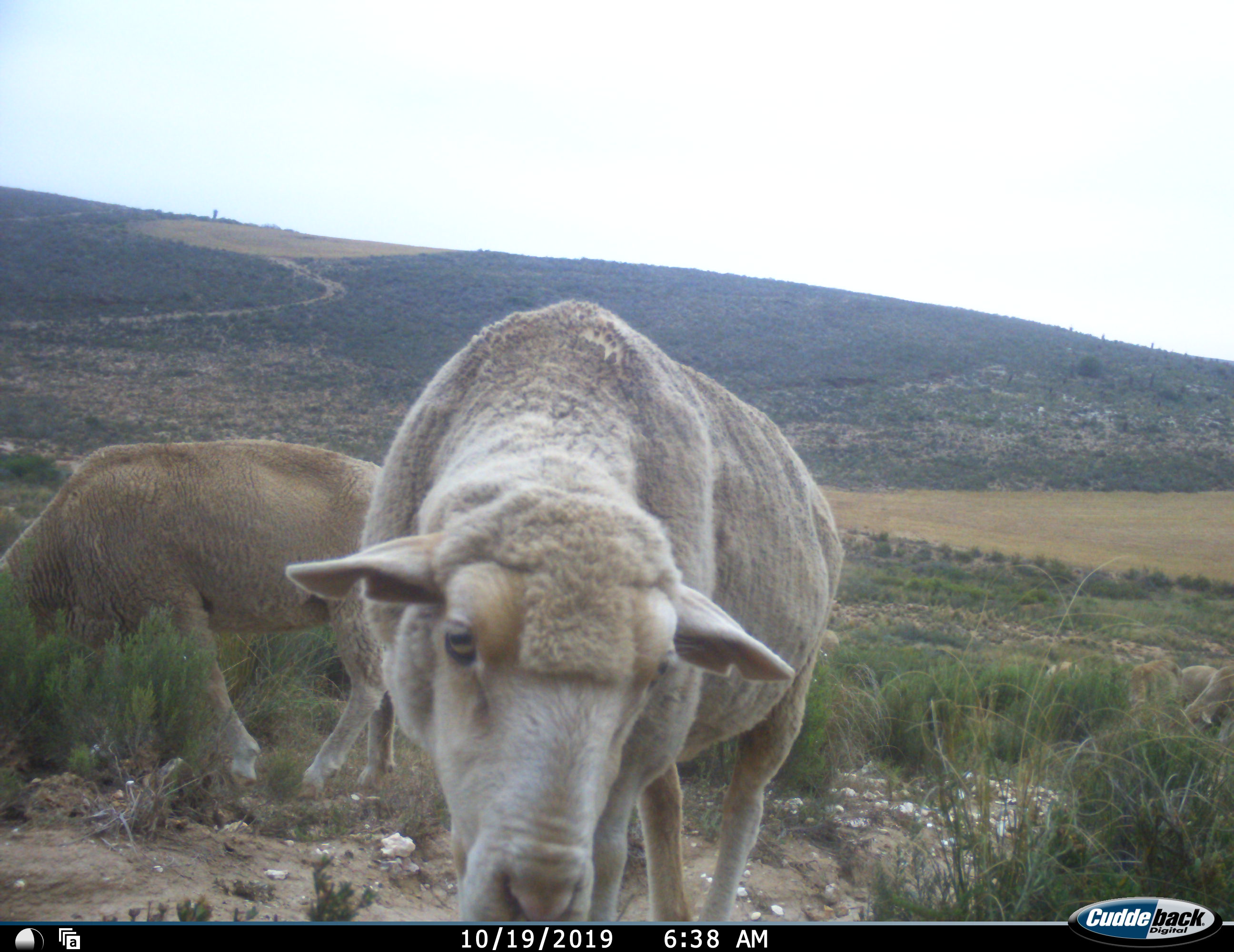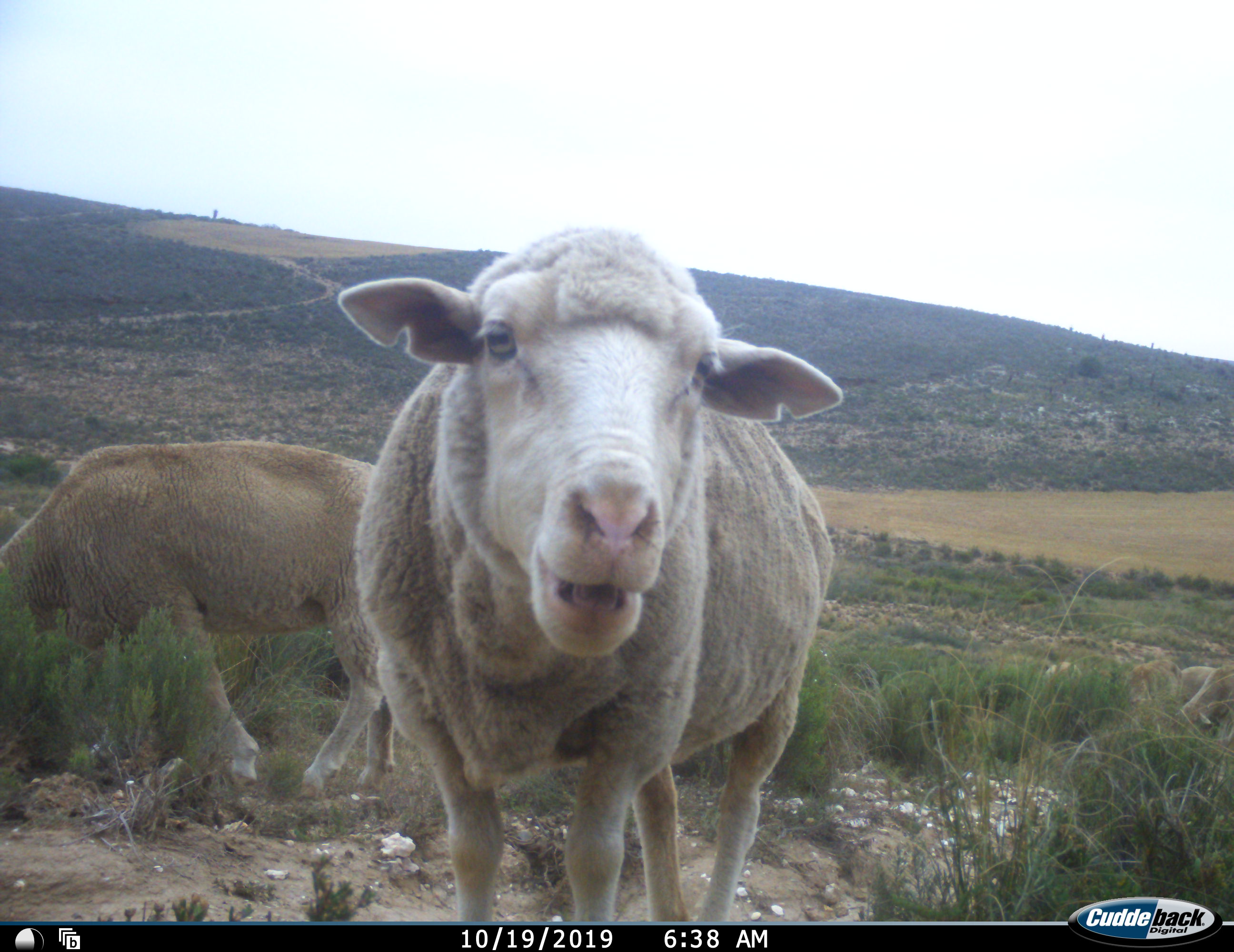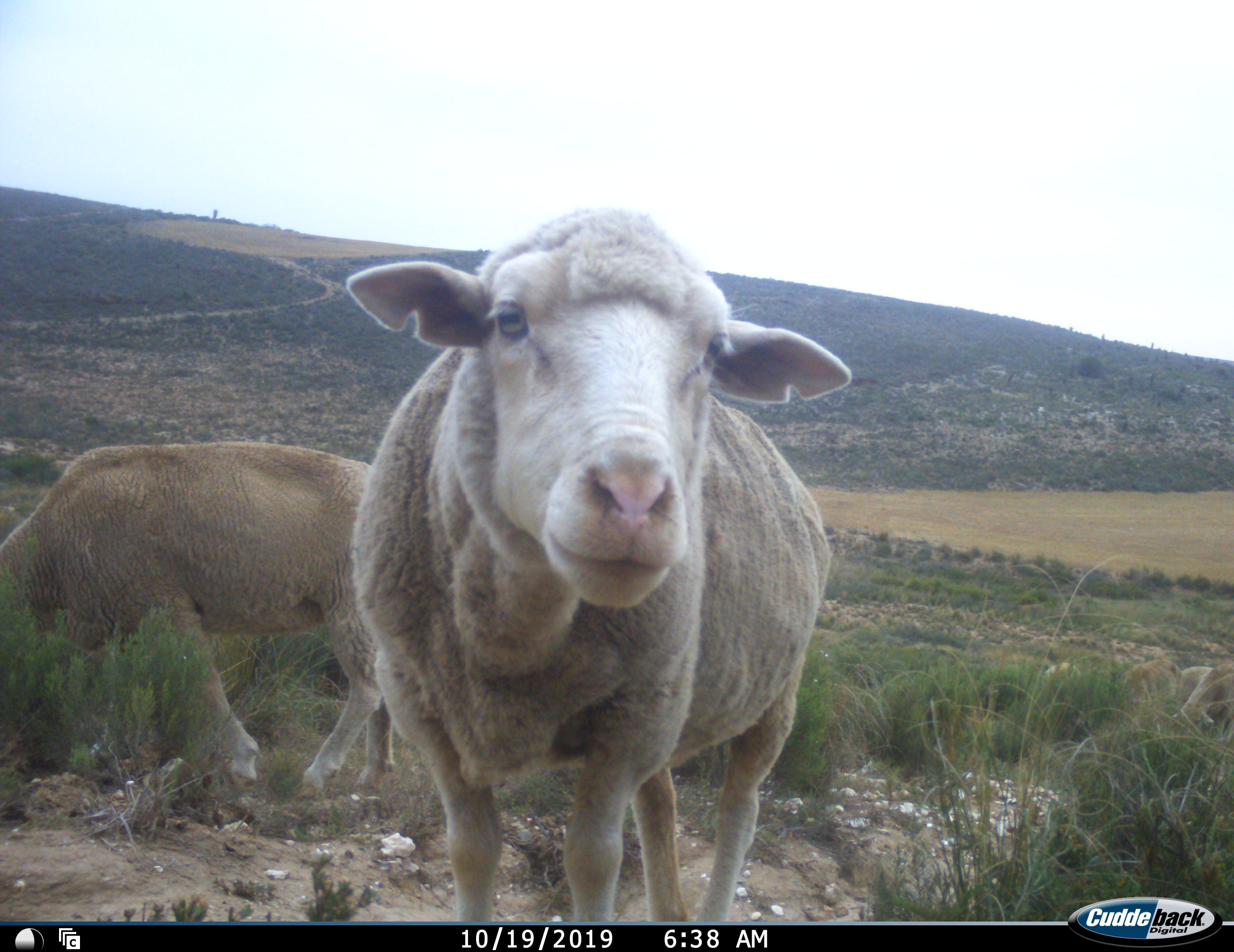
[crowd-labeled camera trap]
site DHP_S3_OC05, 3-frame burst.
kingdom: Animalia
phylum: Chordata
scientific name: Vertebrata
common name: domestic animal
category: domesticanimal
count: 5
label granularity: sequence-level